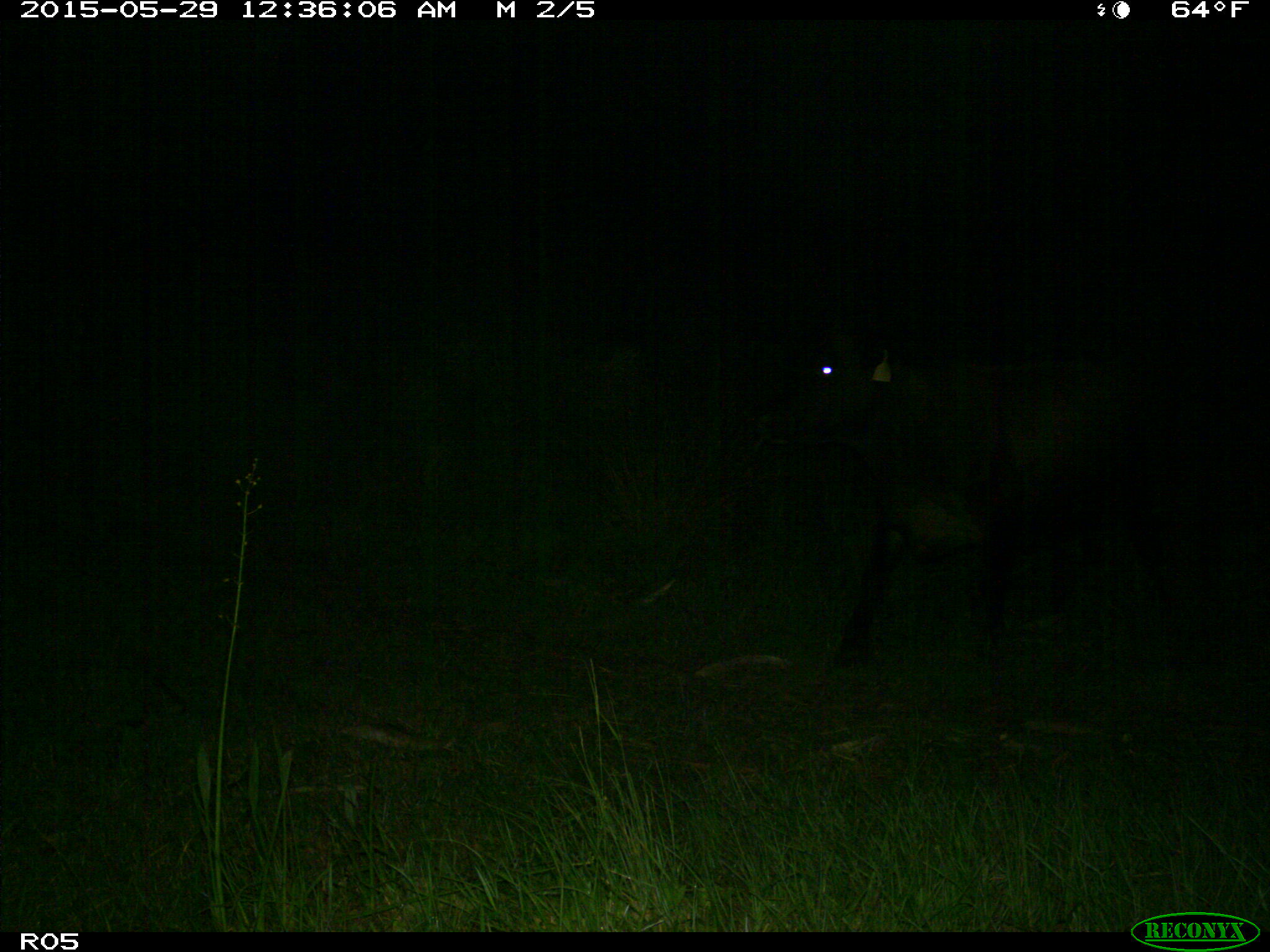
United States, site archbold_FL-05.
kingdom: Animalia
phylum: Chordata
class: Mammalia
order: Artiodactyla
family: Bovidae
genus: Bos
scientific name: Bos taurus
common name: domestic cow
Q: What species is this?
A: Bos taurus (domestic cow).